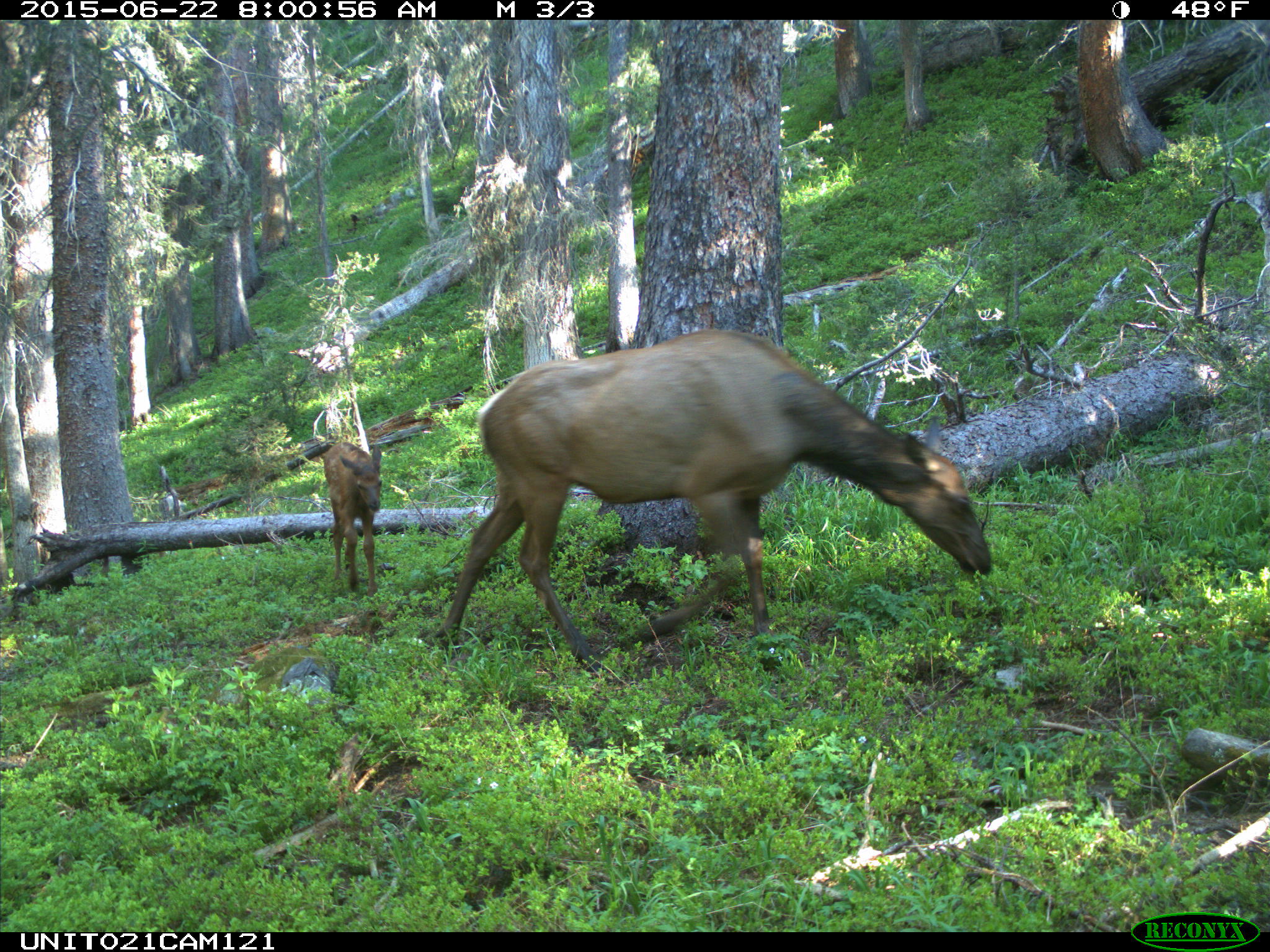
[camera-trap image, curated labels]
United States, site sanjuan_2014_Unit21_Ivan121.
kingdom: Animalia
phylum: Chordata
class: Mammalia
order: Artiodactyla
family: Cervidae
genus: Cervus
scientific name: Cervus elaphus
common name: red deer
Cervus elaphus (red deer).